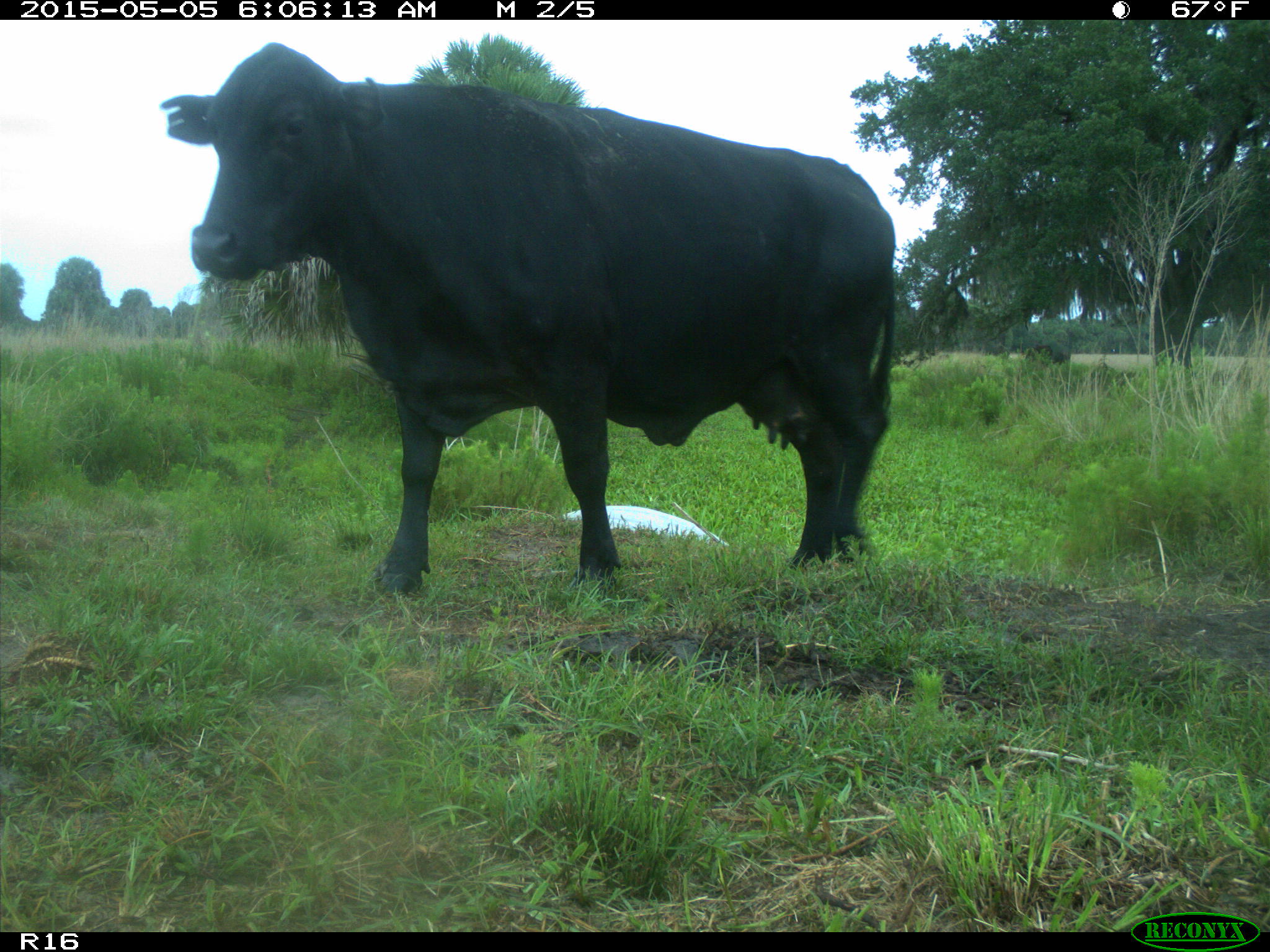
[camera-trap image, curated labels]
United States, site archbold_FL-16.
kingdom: Animalia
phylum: Chordata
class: Mammalia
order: Artiodactyla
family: Bovidae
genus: Bos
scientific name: Bos taurus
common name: domestic cow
Bos taurus (domestic cow).